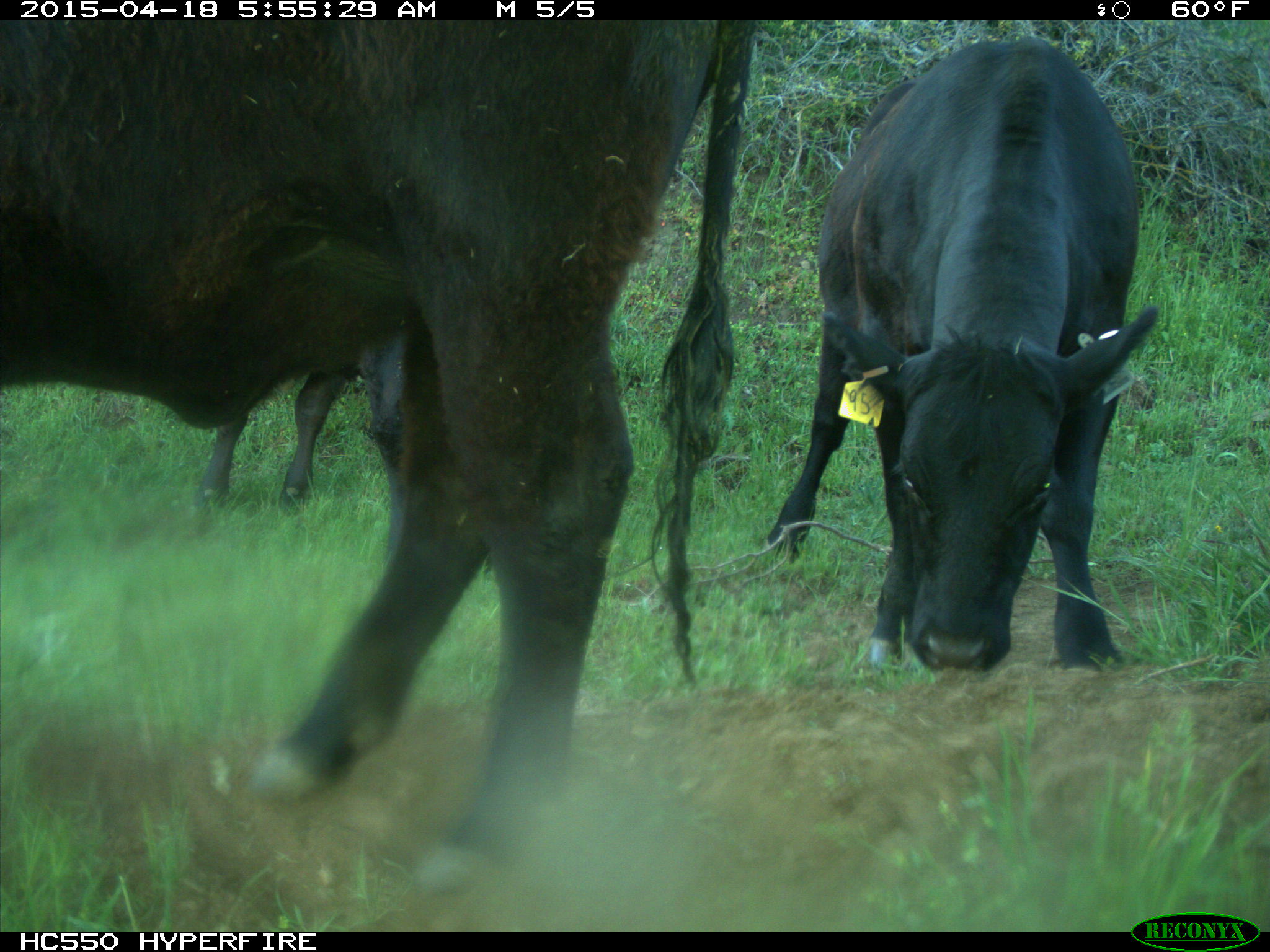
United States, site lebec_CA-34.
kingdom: Animalia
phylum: Chordata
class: Mammalia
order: Artiodactyla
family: Bovidae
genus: Bos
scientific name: Bos taurus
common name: domestic cow